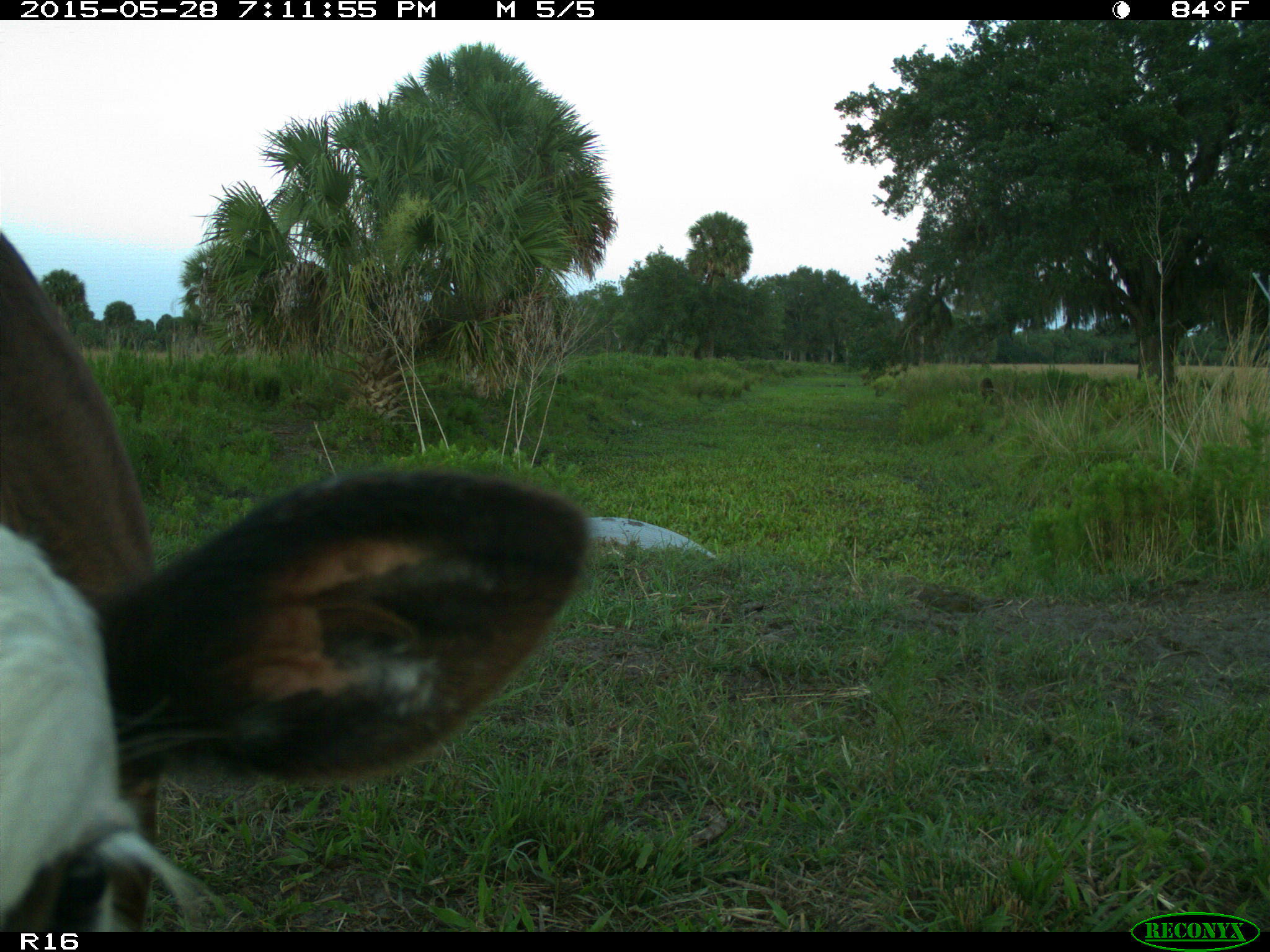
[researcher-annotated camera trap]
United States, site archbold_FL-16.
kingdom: Animalia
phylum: Chordata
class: Mammalia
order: Artiodactyla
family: Bovidae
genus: Bos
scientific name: Bos taurus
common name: domestic cow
Bos taurus (domestic cow).